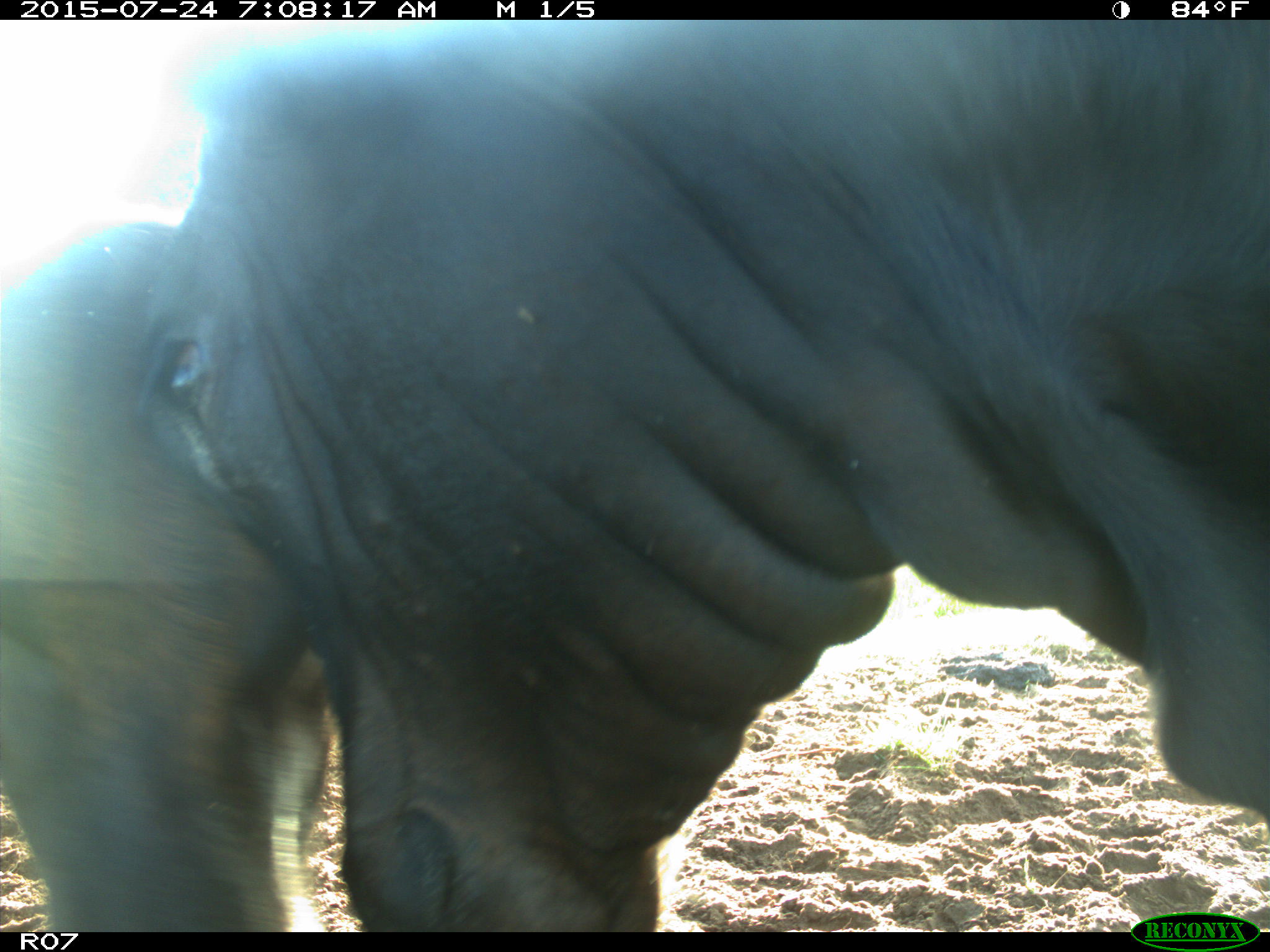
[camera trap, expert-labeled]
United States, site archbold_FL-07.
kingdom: Animalia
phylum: Chordata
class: Mammalia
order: Artiodactyla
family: Bovidae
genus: Bos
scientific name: Bos taurus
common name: domestic cow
Bos taurus (domestic cow).